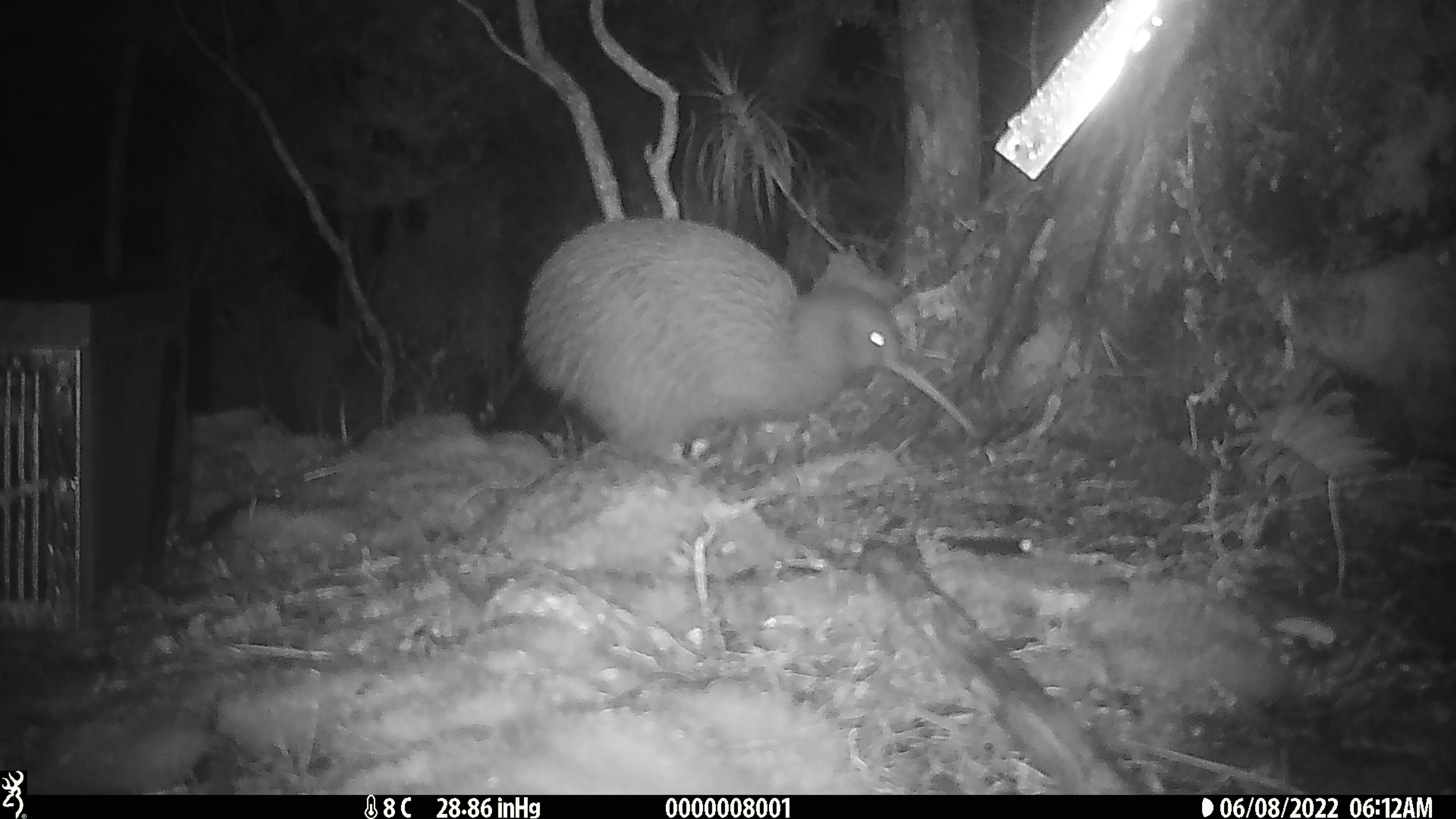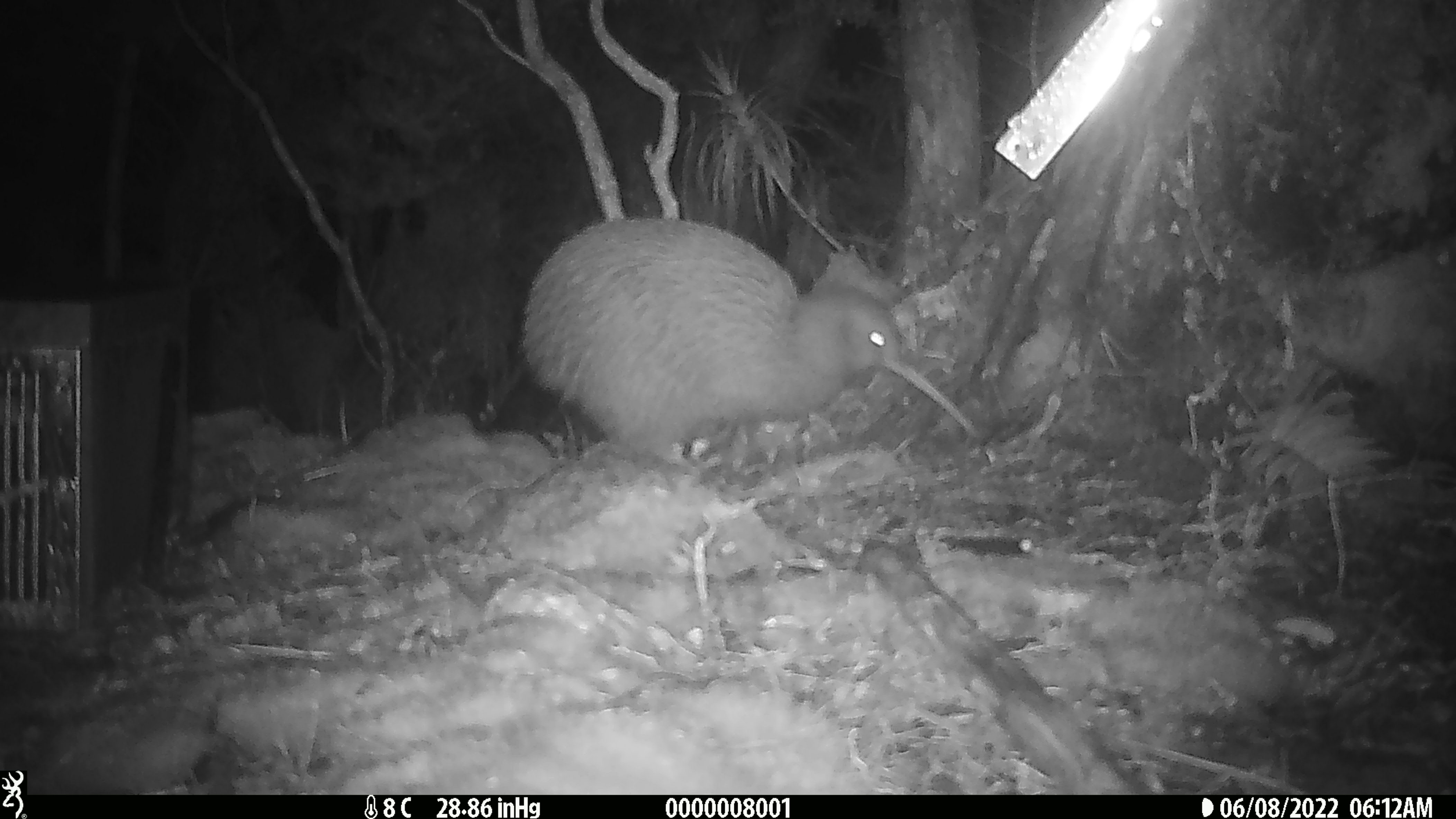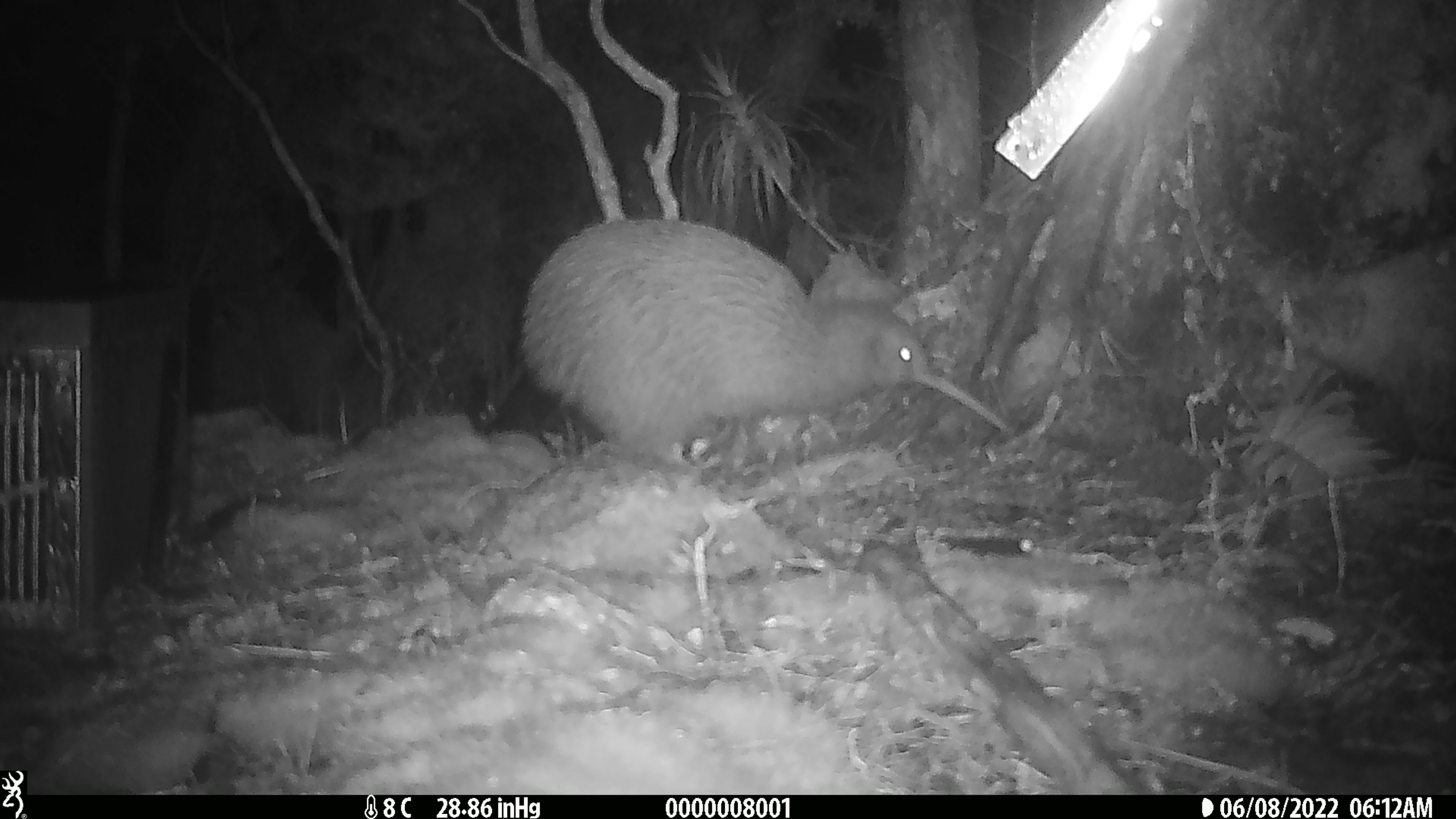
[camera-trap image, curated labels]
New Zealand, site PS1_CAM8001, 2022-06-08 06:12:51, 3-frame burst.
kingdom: Animalia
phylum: Chordata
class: Aves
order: Apterygiformes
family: Apterygidae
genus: Apteryx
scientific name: Apteryx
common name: kiwi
Kiwi (Apteryx).